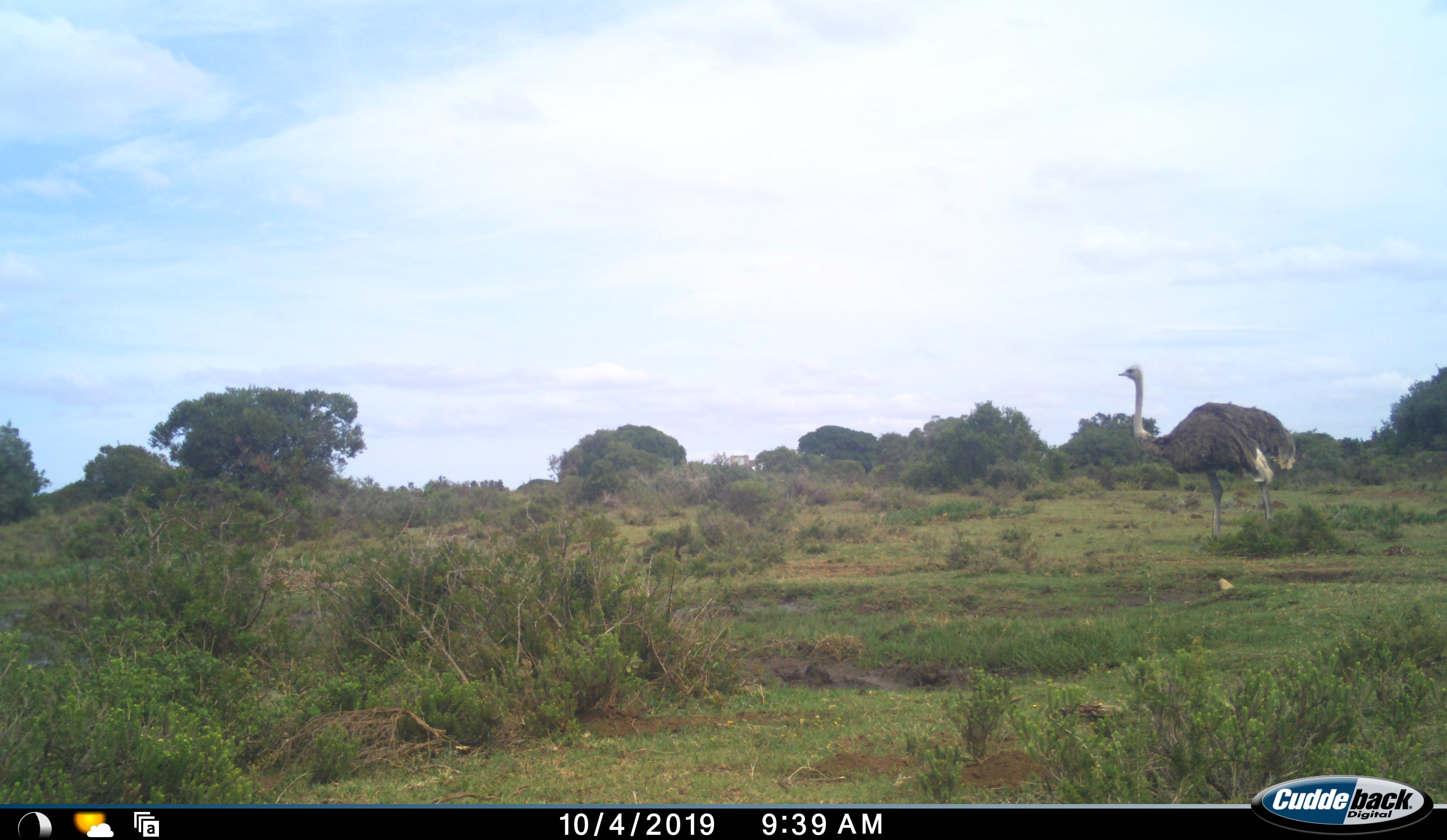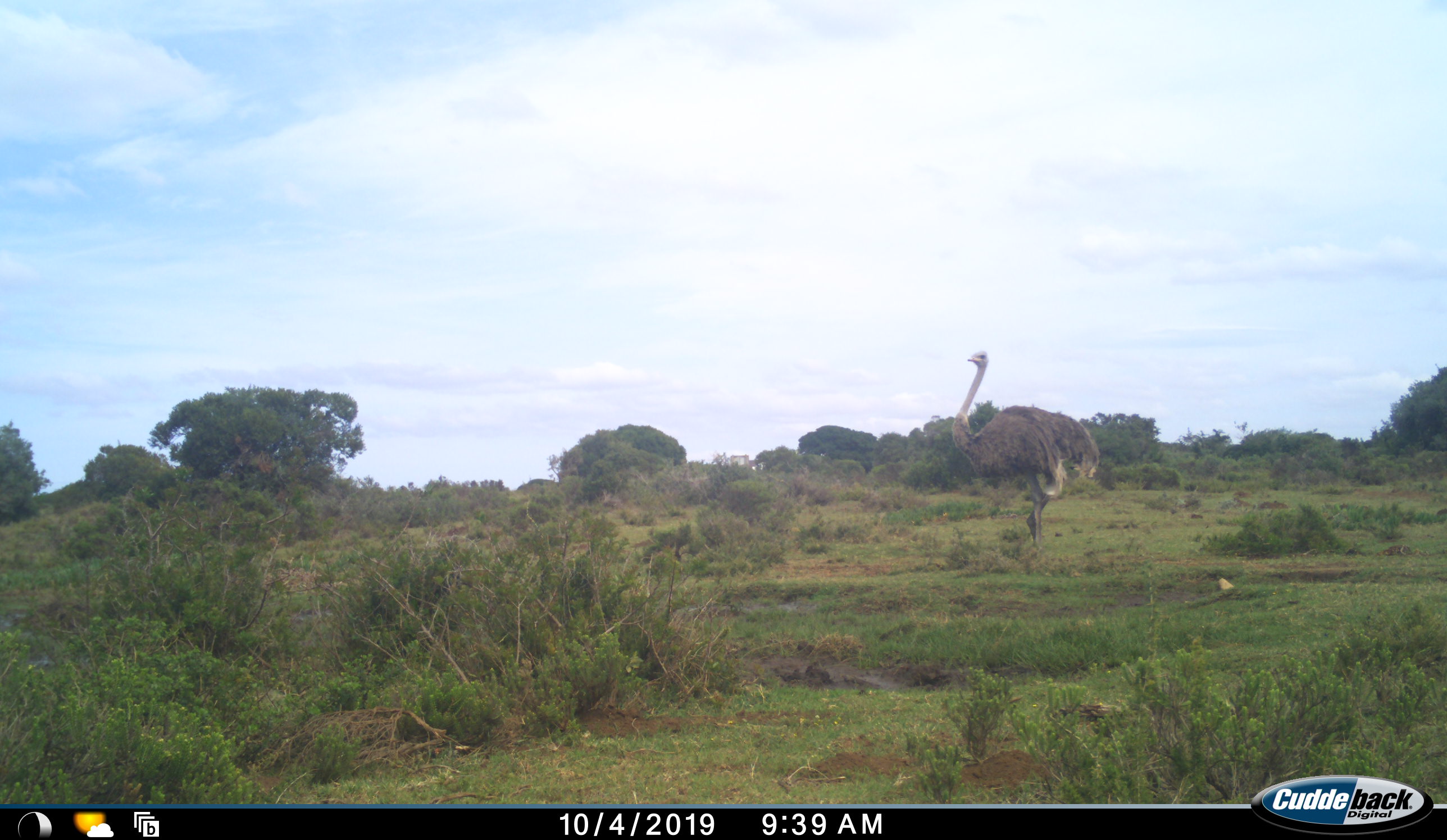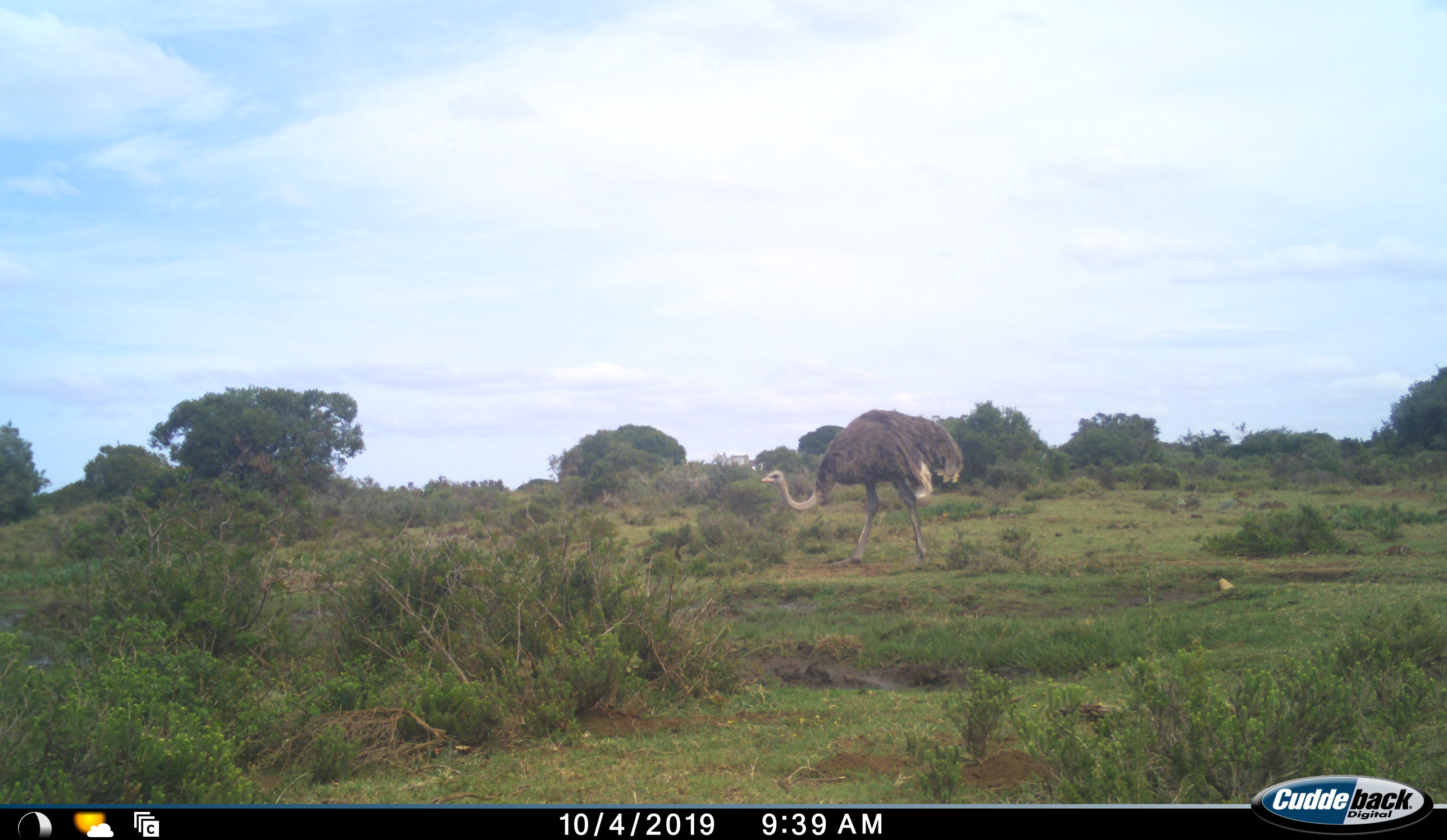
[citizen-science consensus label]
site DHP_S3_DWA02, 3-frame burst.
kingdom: Animalia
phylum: Chordata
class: Aves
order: Struthioniformes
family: Struthionidae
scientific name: Struthionidae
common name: ostrich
Ostrich (Struthionidae), count 1. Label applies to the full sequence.